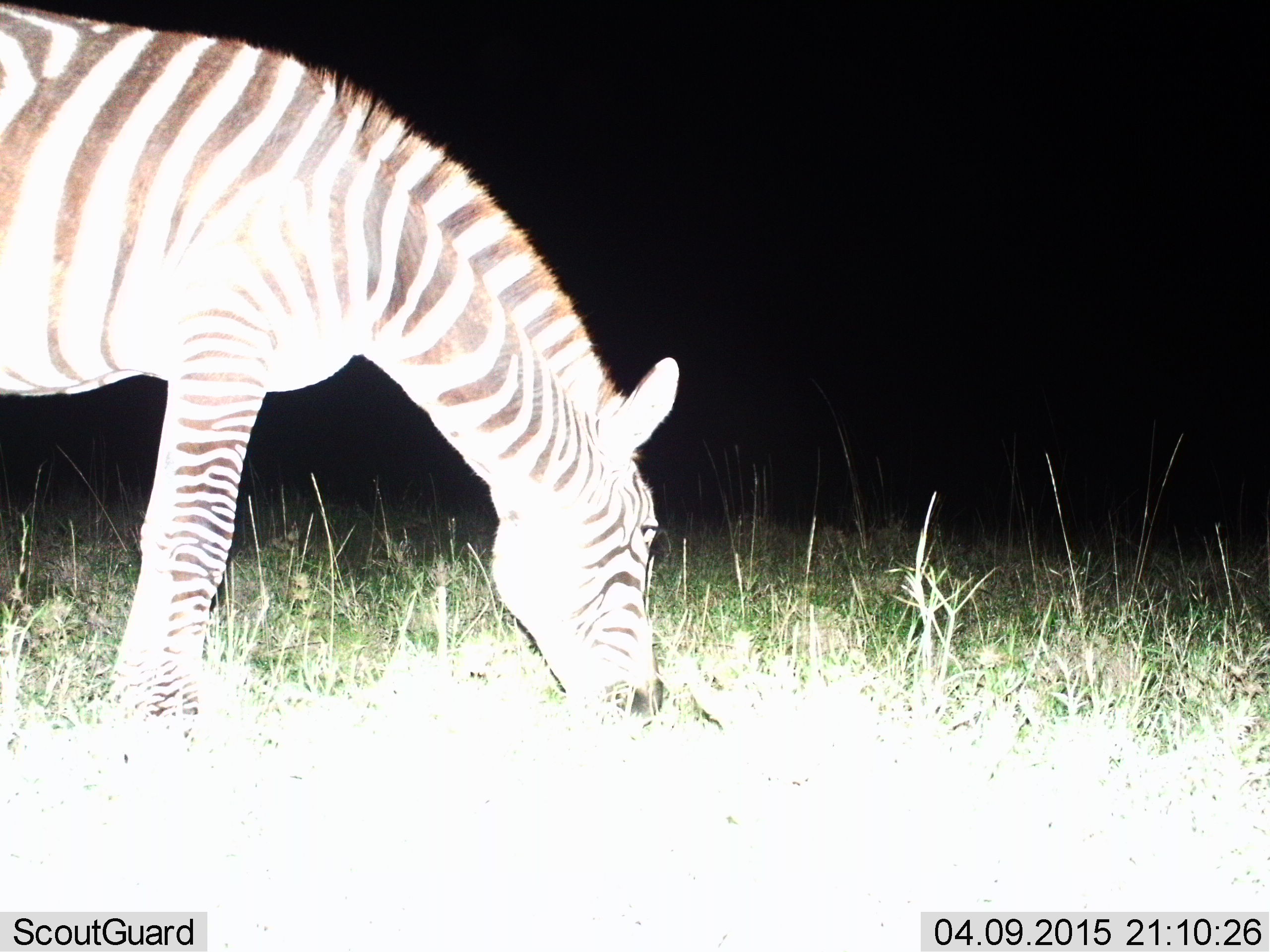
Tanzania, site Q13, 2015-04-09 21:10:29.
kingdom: Animalia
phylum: Chordata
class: Mammalia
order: Perissodactyla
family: Equidae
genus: Equus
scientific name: Equus quagga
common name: plains zebra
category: zebra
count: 1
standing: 20%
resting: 0%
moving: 0%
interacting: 0%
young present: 0%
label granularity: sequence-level